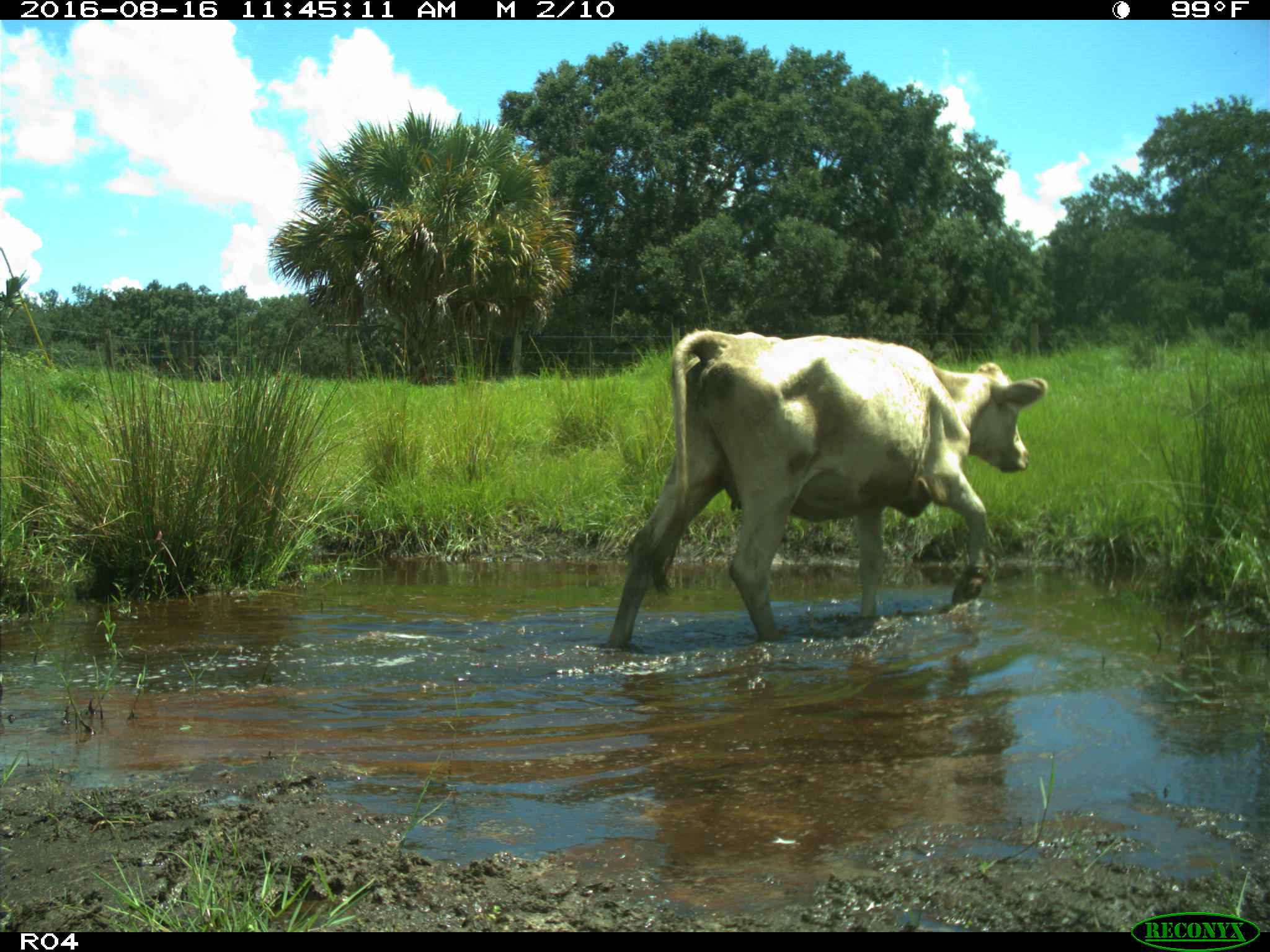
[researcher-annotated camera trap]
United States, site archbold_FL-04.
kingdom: Animalia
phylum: Chordata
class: Mammalia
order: Artiodactyla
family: Bovidae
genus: Bos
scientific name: Bos taurus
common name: domestic cow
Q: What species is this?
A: Bos taurus (domestic cow).